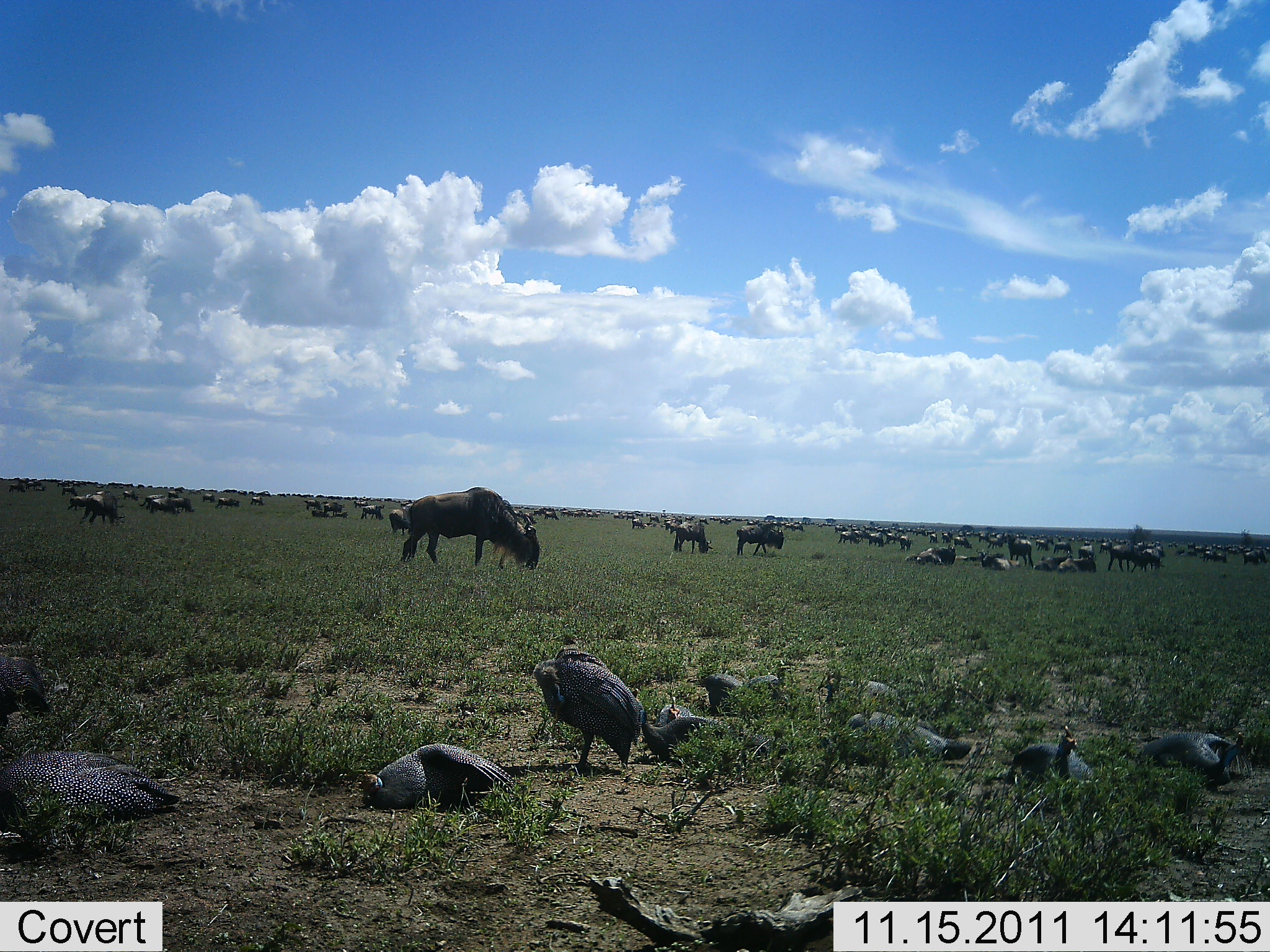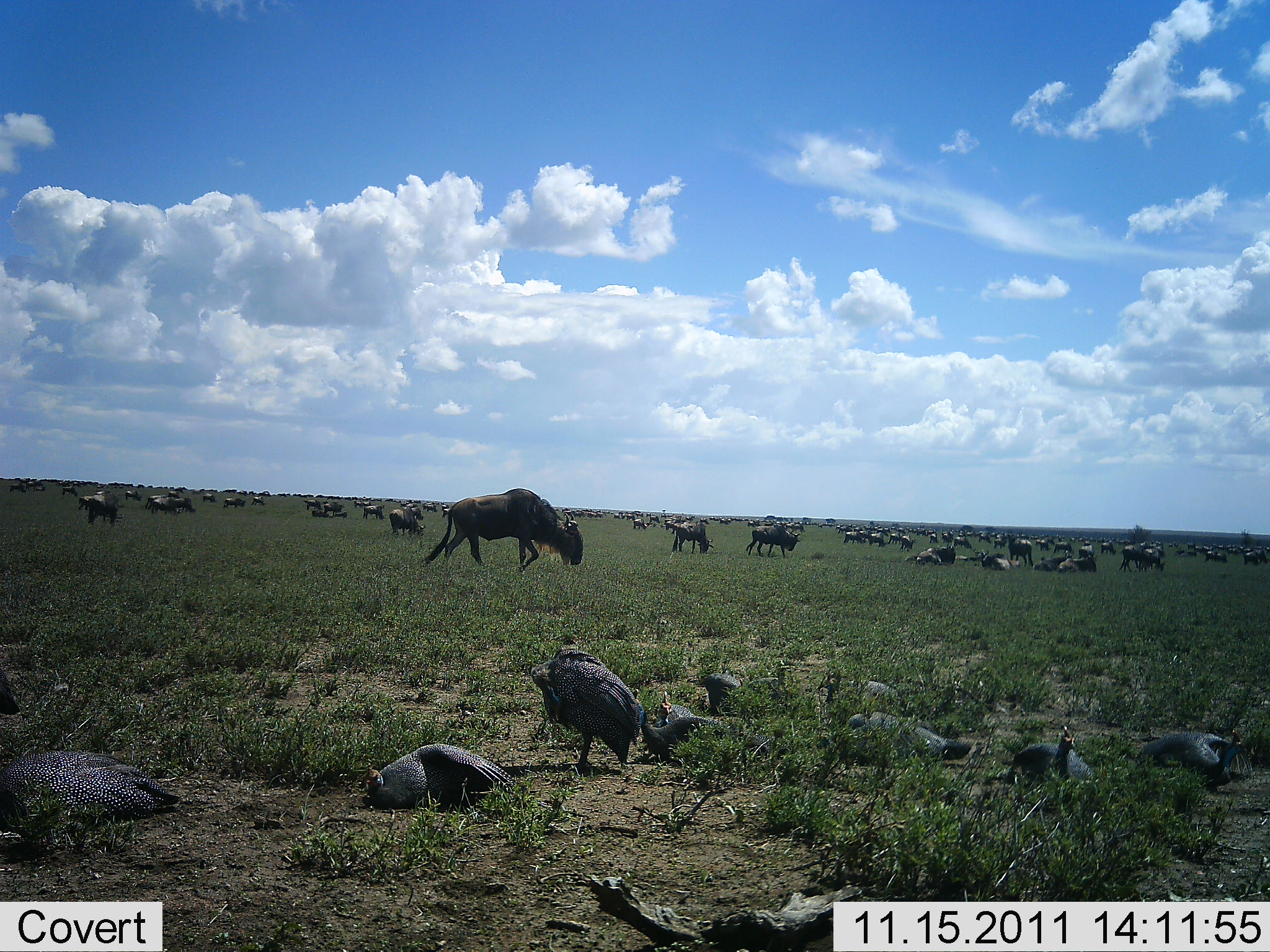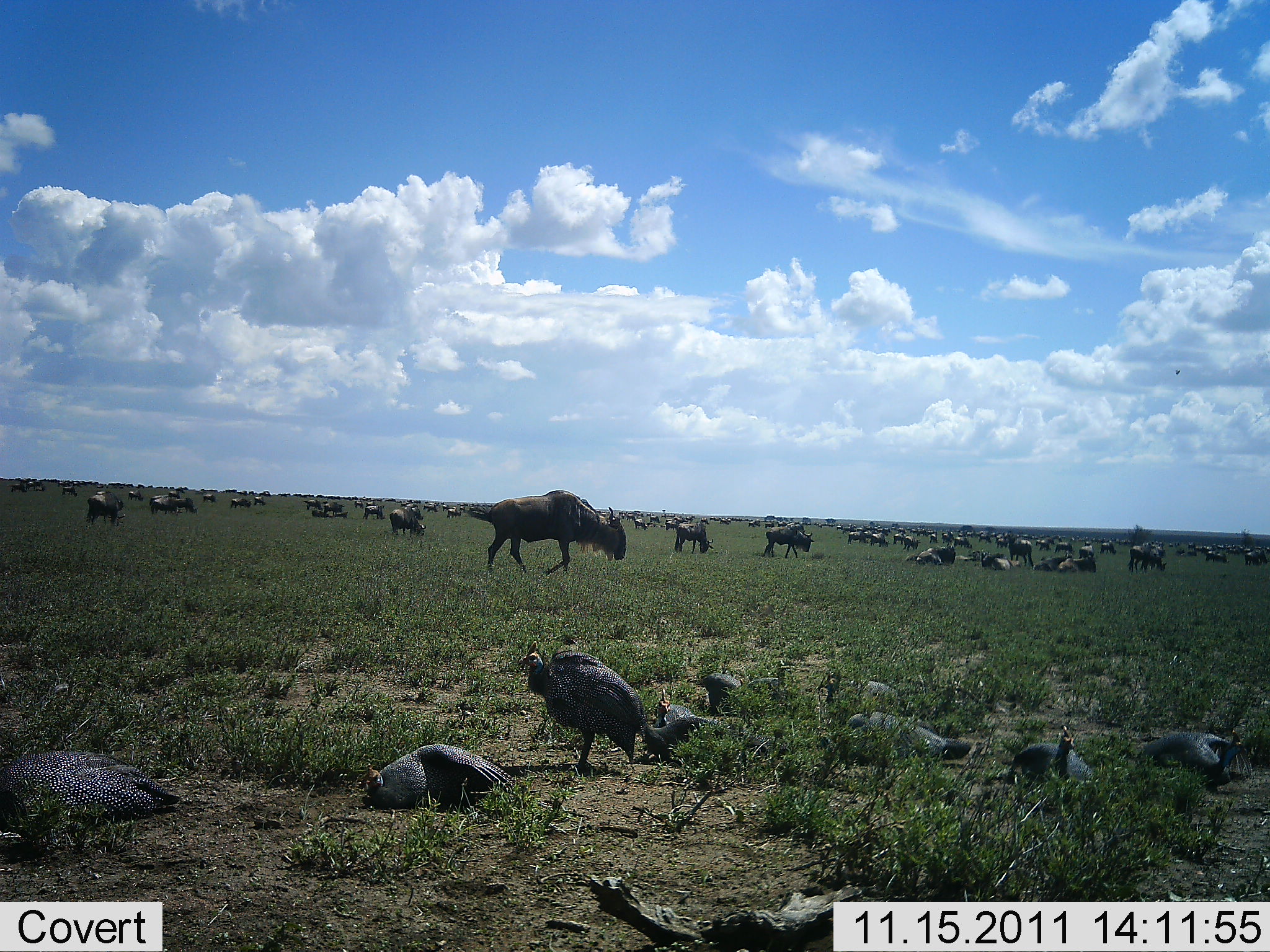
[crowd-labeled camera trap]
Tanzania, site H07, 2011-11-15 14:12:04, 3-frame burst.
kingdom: Animalia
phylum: Chordata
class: Aves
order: Galliformes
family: Numididae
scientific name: Numididae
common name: guinea fowl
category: guineafowl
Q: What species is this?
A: Guineafowl (guinea fowl) (Numididae).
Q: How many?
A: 9.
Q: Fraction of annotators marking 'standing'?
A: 44%.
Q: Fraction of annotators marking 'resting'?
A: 89%.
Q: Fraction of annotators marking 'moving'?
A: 17%.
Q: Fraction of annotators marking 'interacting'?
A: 0%.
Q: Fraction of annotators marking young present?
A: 0%.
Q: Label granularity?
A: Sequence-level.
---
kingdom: Animalia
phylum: Chordata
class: Mammalia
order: Artiodactyla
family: Bovidae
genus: Connochaetes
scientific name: Connochaetes taurinus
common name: blue wildebeest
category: wildebeest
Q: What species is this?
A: Wildebeest (blue wildebeest) (Connochaetes taurinus).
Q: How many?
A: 51+.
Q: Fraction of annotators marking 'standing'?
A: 32%.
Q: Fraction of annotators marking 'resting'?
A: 53%.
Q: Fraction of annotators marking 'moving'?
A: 58%.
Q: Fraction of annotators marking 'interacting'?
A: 11%.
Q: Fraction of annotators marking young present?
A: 5%.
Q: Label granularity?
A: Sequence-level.